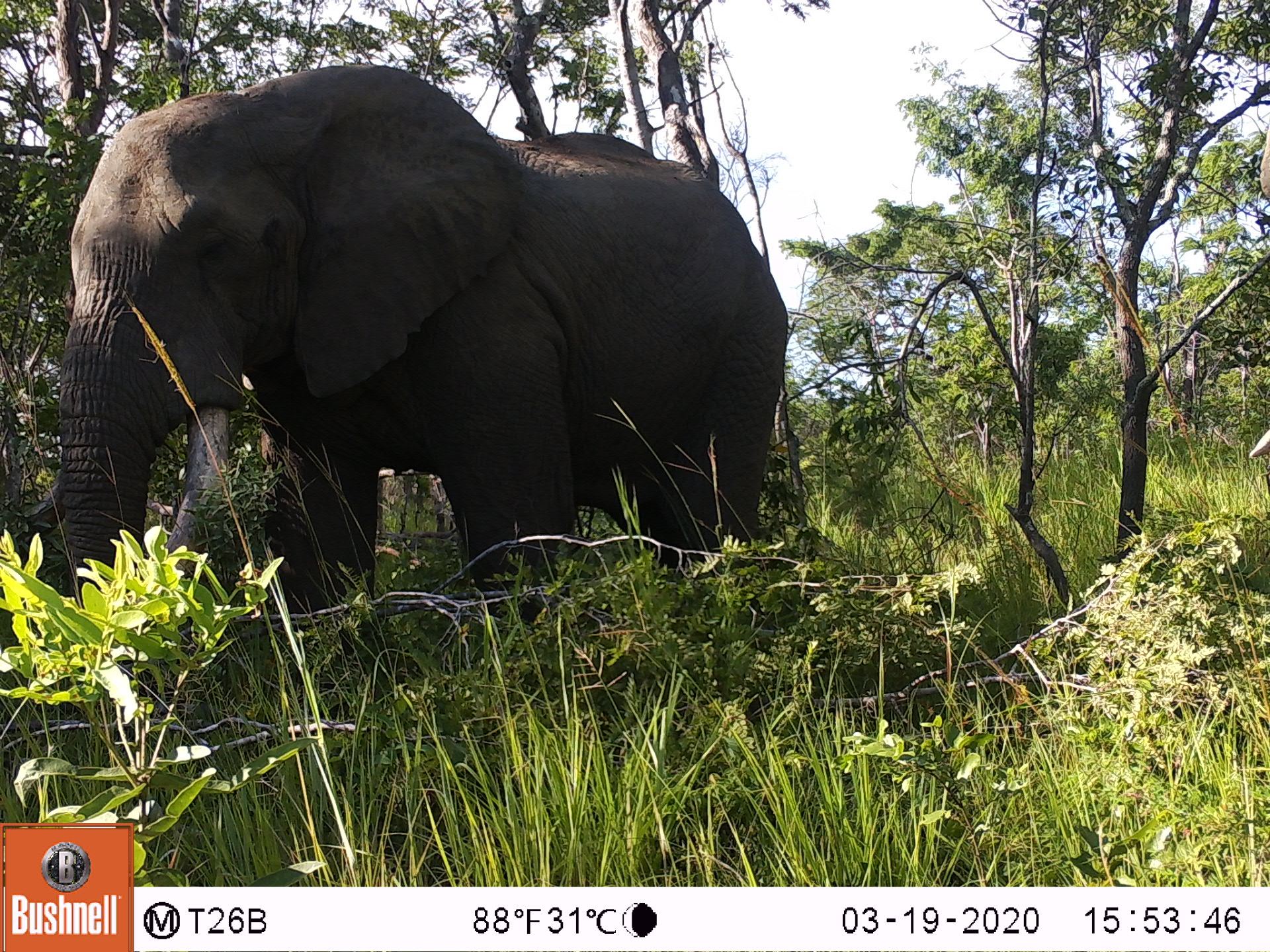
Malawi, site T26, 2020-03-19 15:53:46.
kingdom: Animalia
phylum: Chordata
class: Mammalia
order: Proboscidea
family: Elephantidae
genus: Loxodonta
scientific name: Loxodonta africana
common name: african savanna elephant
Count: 1.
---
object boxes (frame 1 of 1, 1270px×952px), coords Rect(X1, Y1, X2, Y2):
african savanna elephant: Rect(34, 54, 805, 711)